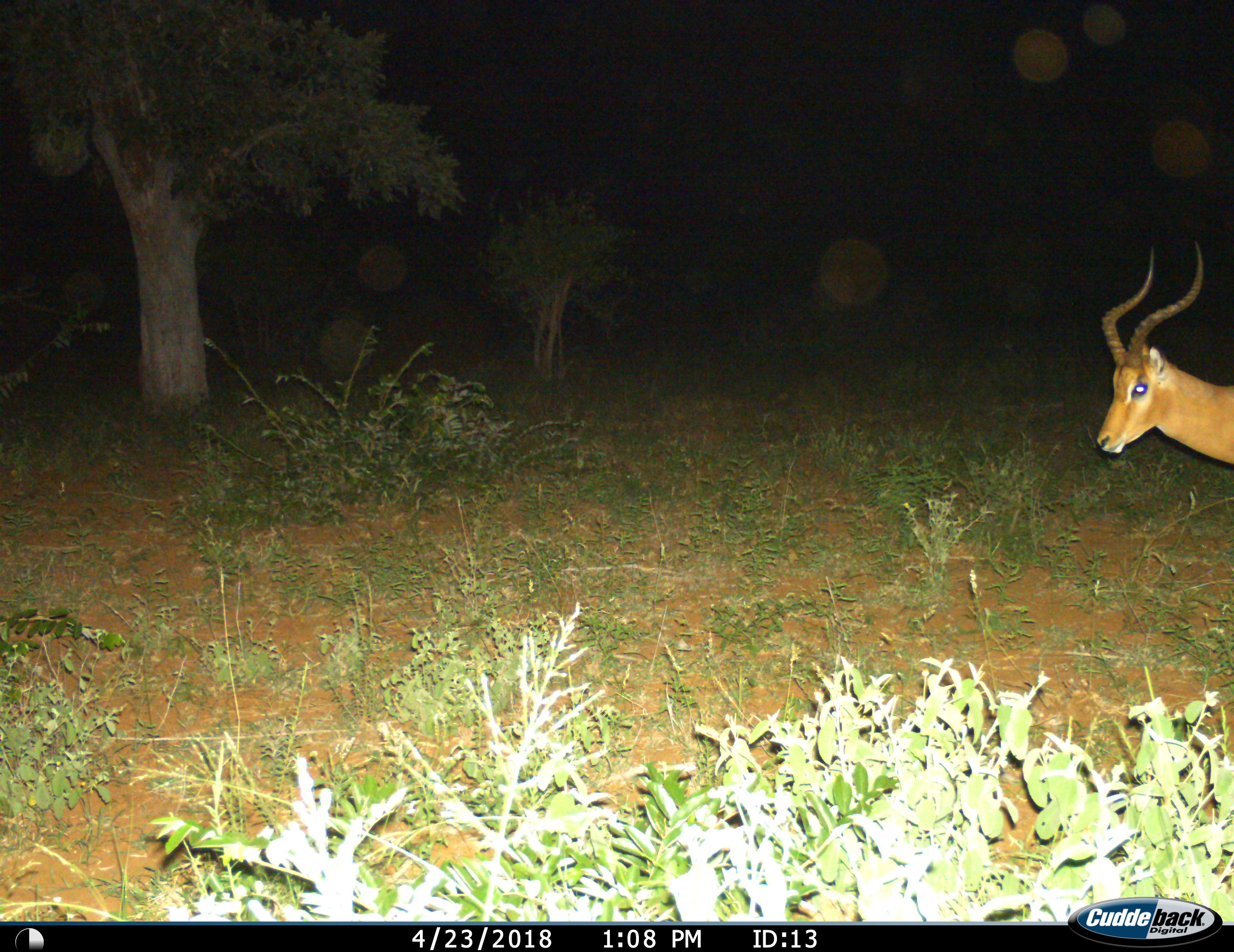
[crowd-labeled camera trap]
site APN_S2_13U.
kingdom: Animalia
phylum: Chordata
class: Mammalia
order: Artiodactyla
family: Bovidae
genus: Aepyceros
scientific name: Aepyceros melampus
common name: impala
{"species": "impala (Aepyceros melampus)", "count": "1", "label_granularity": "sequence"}